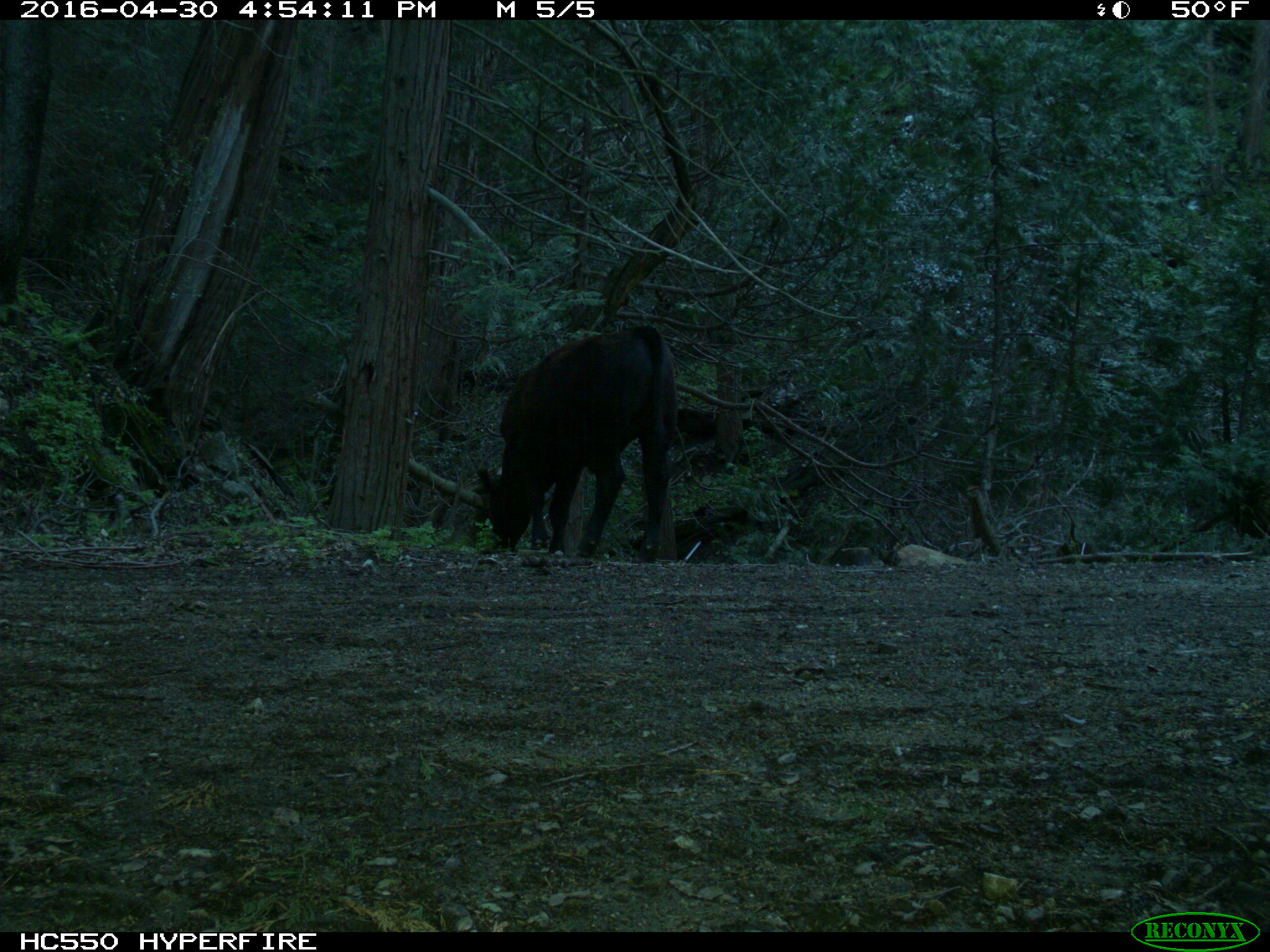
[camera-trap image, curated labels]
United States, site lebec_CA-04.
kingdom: Animalia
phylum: Chordata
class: Mammalia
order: Artiodactyla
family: Bovidae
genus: Bos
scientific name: Bos taurus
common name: domestic cow